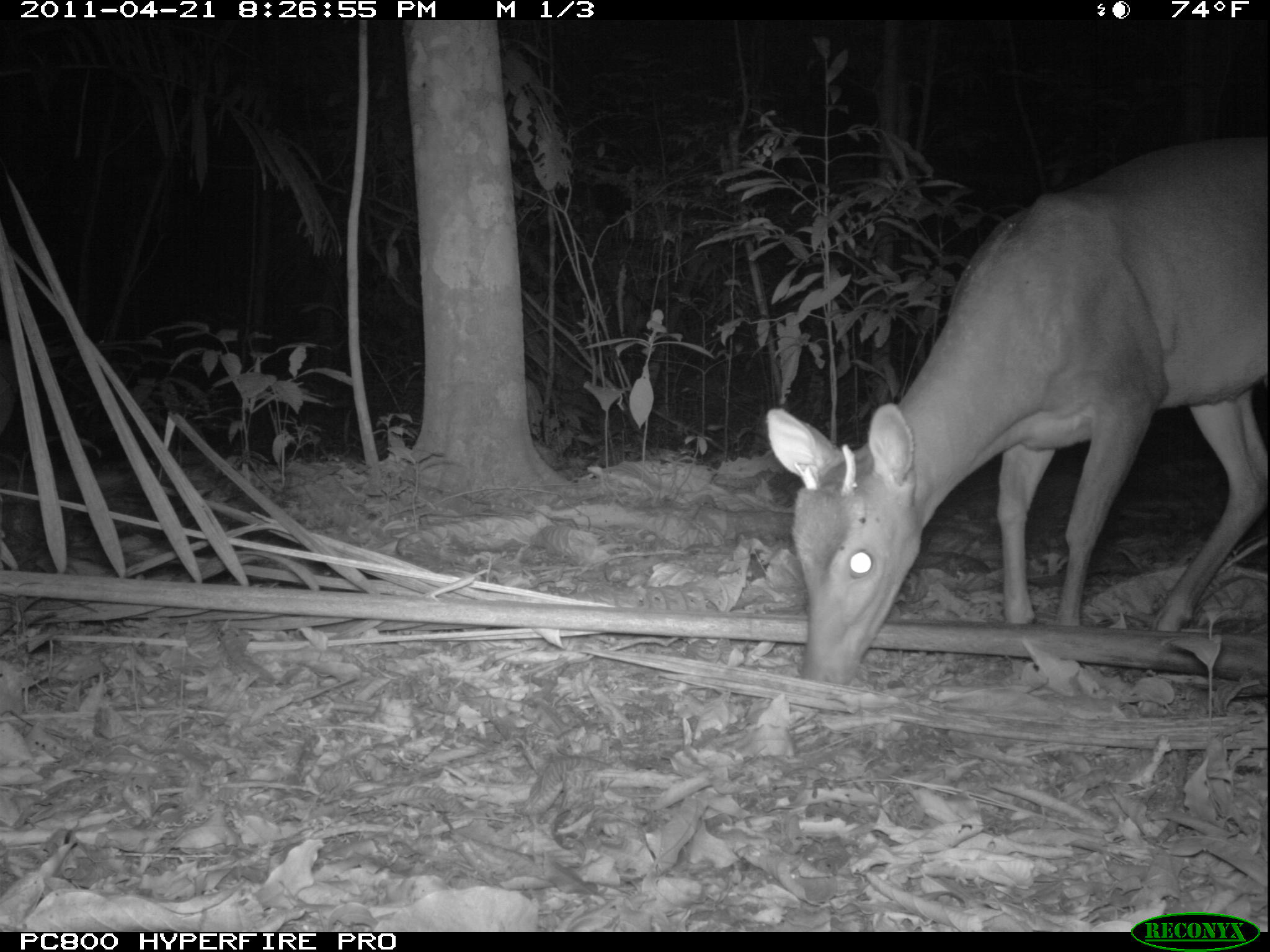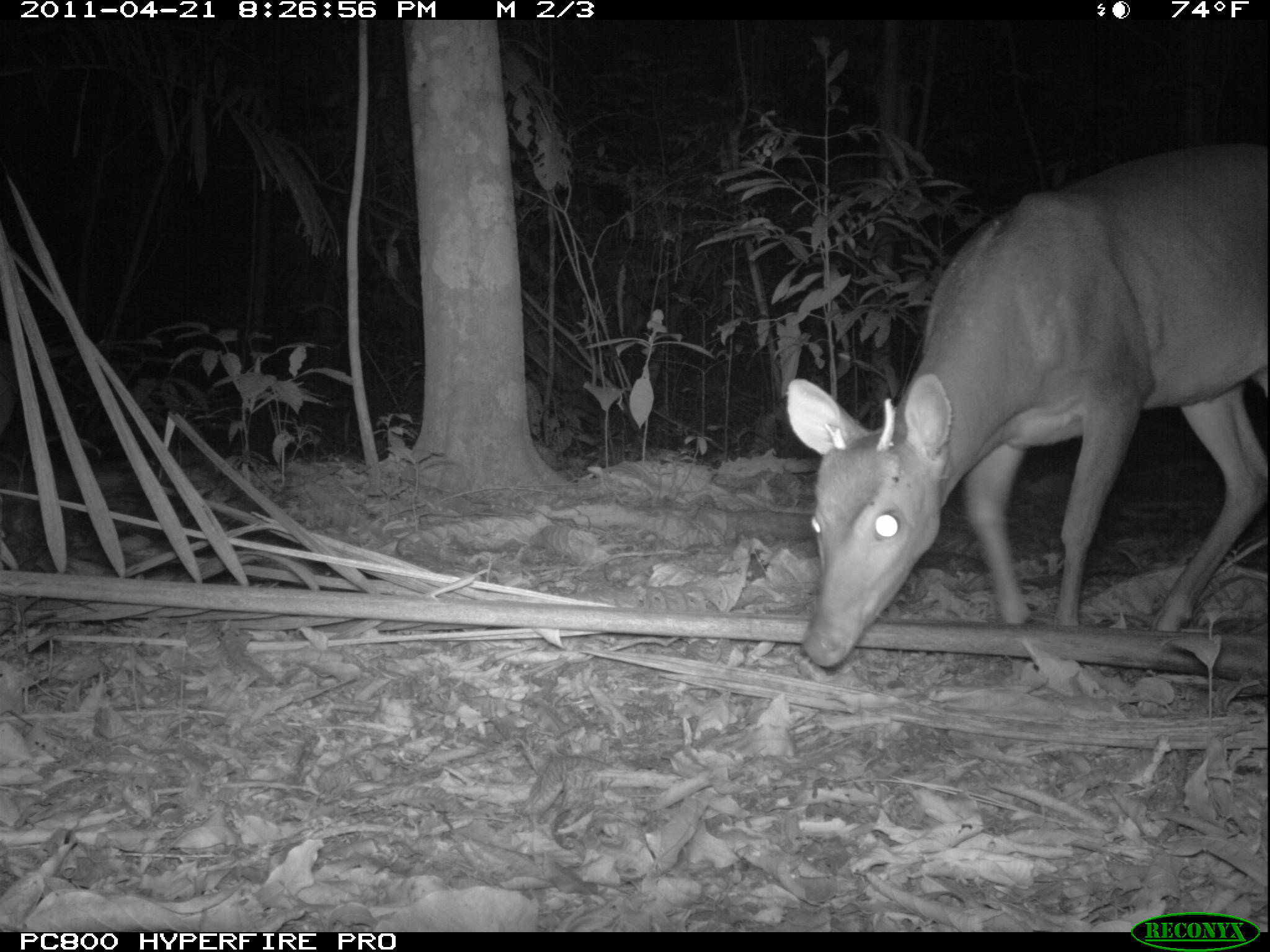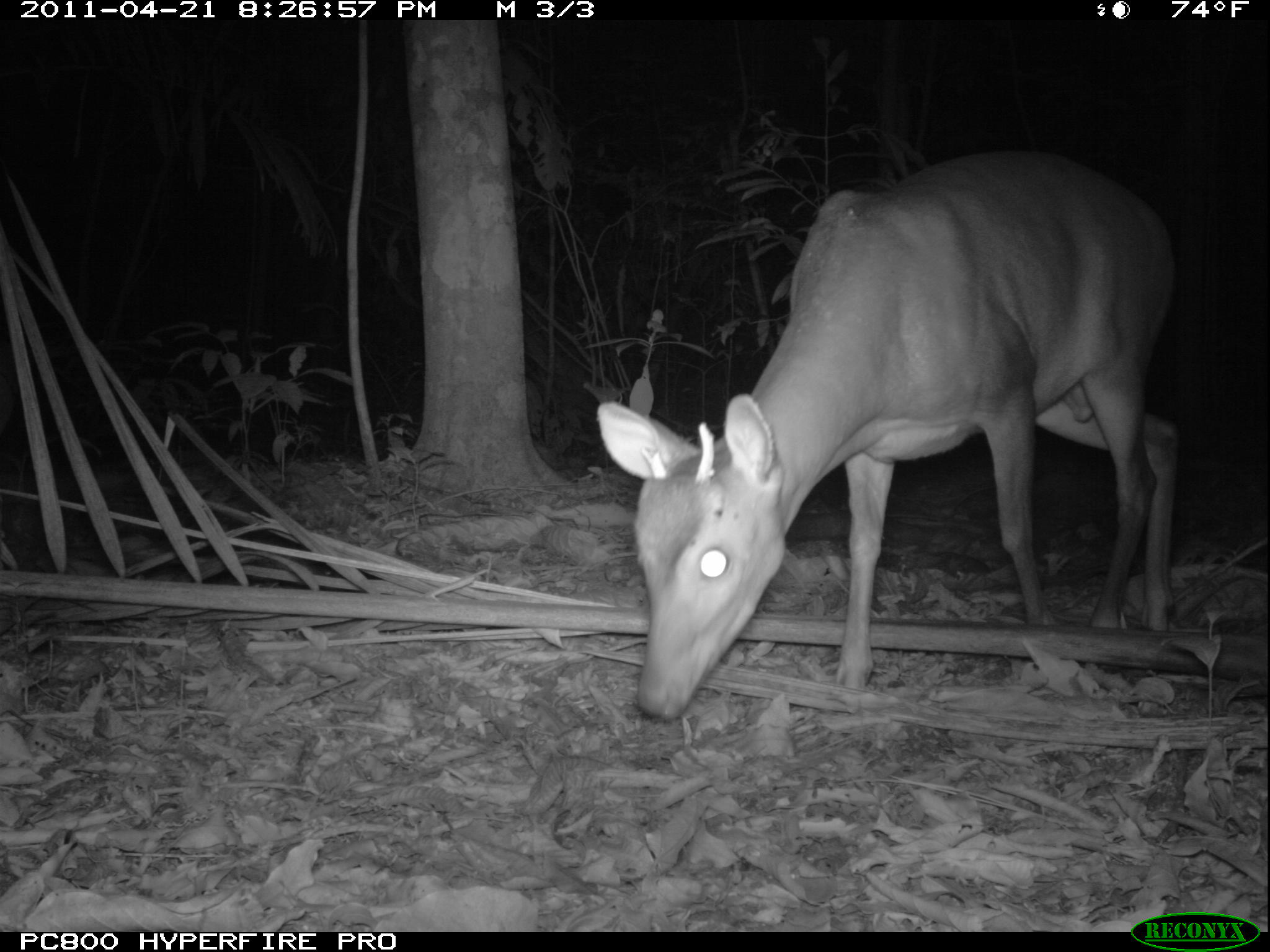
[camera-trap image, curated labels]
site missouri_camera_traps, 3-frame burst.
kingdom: Animalia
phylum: Chordata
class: Mammalia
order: Artiodactyla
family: Cervidae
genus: Mazama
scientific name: Mazama americana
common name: red brocket deer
Red brocket deer (Mazama americana). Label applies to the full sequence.